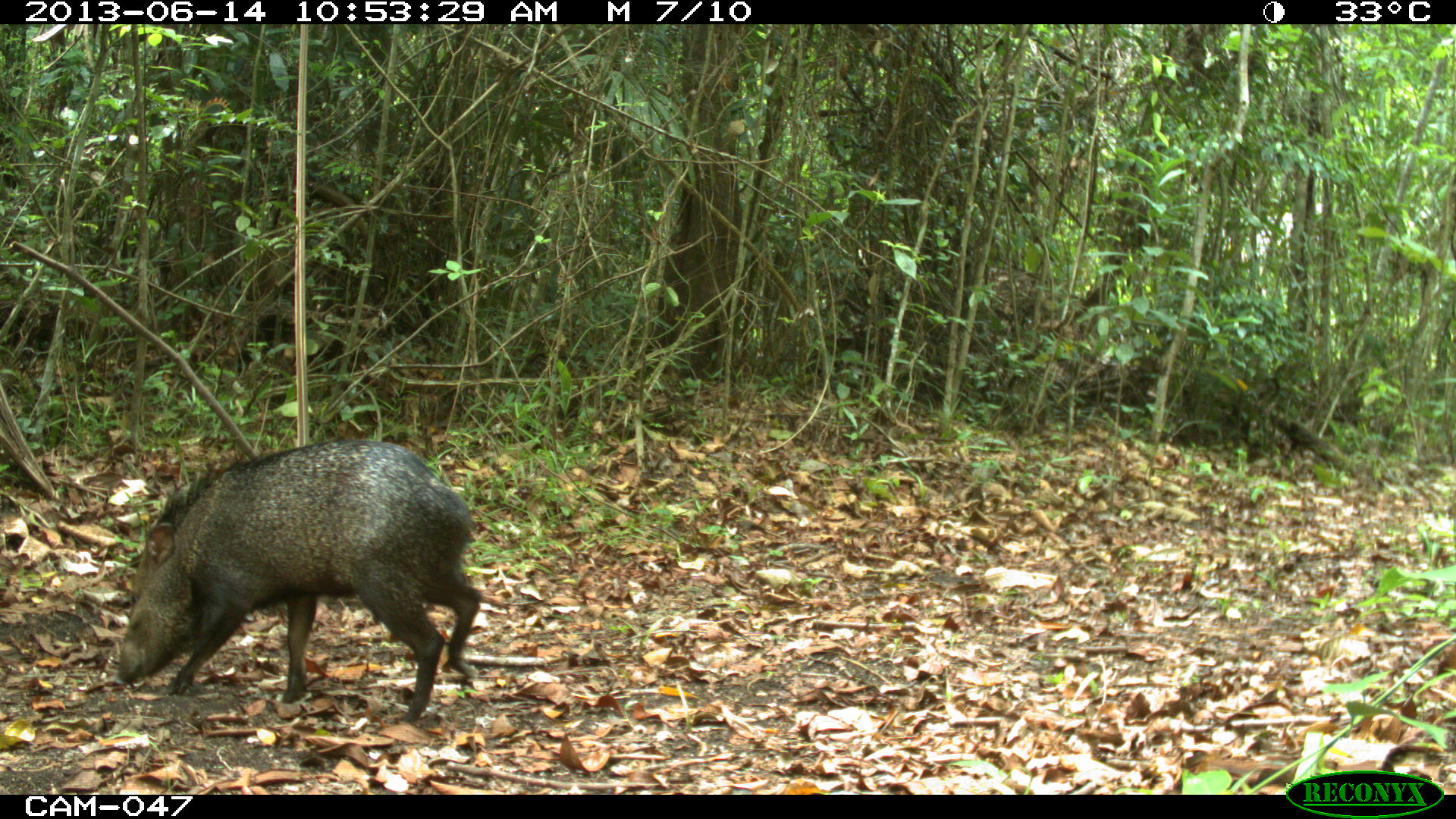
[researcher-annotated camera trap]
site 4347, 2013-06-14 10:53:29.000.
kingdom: Animalia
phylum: Chordata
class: Mammalia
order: Artiodactyla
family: Tayassuidae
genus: Pecari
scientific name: Pecari tajacu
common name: collared peccary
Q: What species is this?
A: Pecari tajacu (collared peccary).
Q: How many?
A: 2.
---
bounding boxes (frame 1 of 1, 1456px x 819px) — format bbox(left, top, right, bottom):
pecari tajacu: bbox(108, 436, 481, 722)